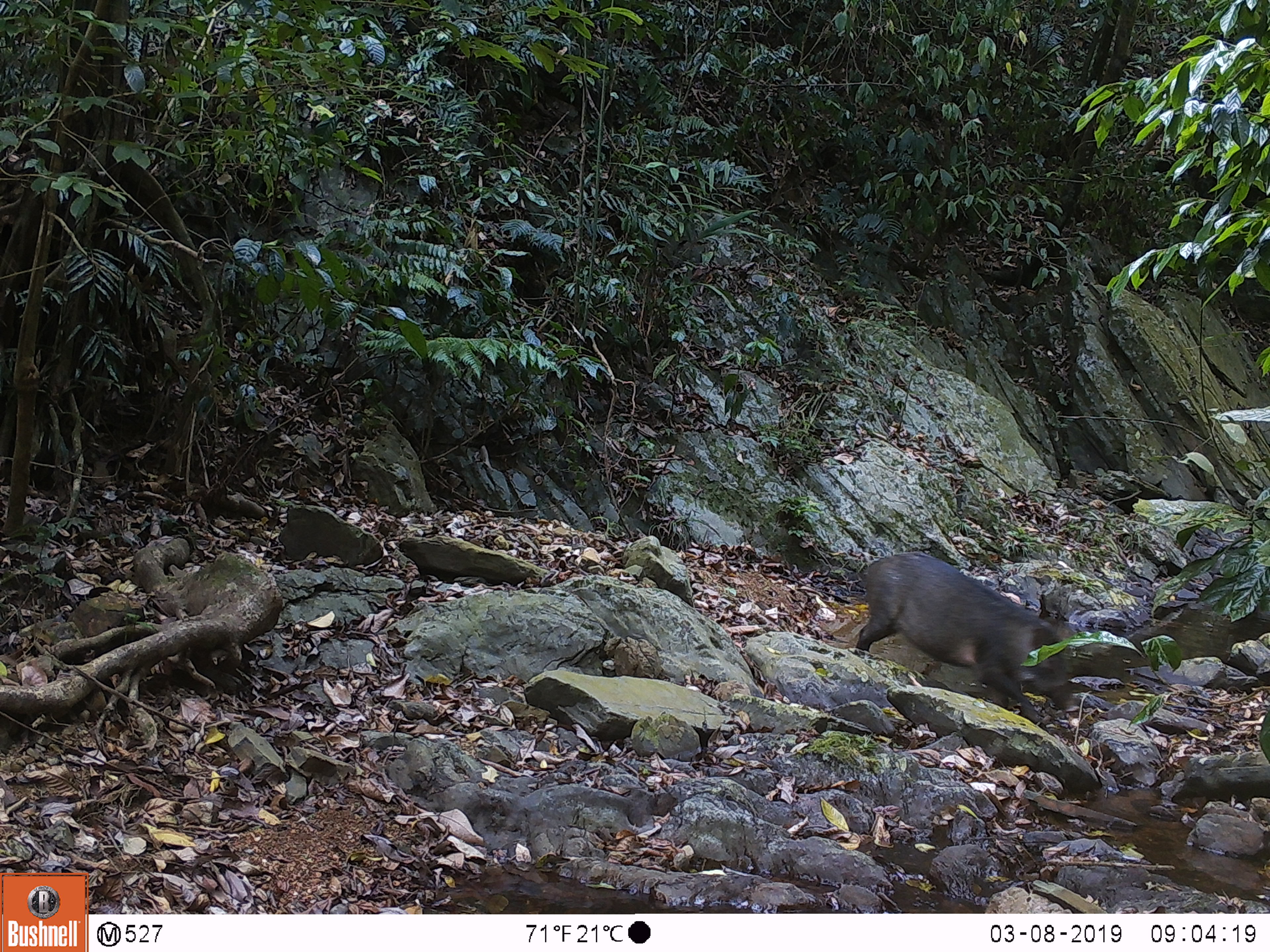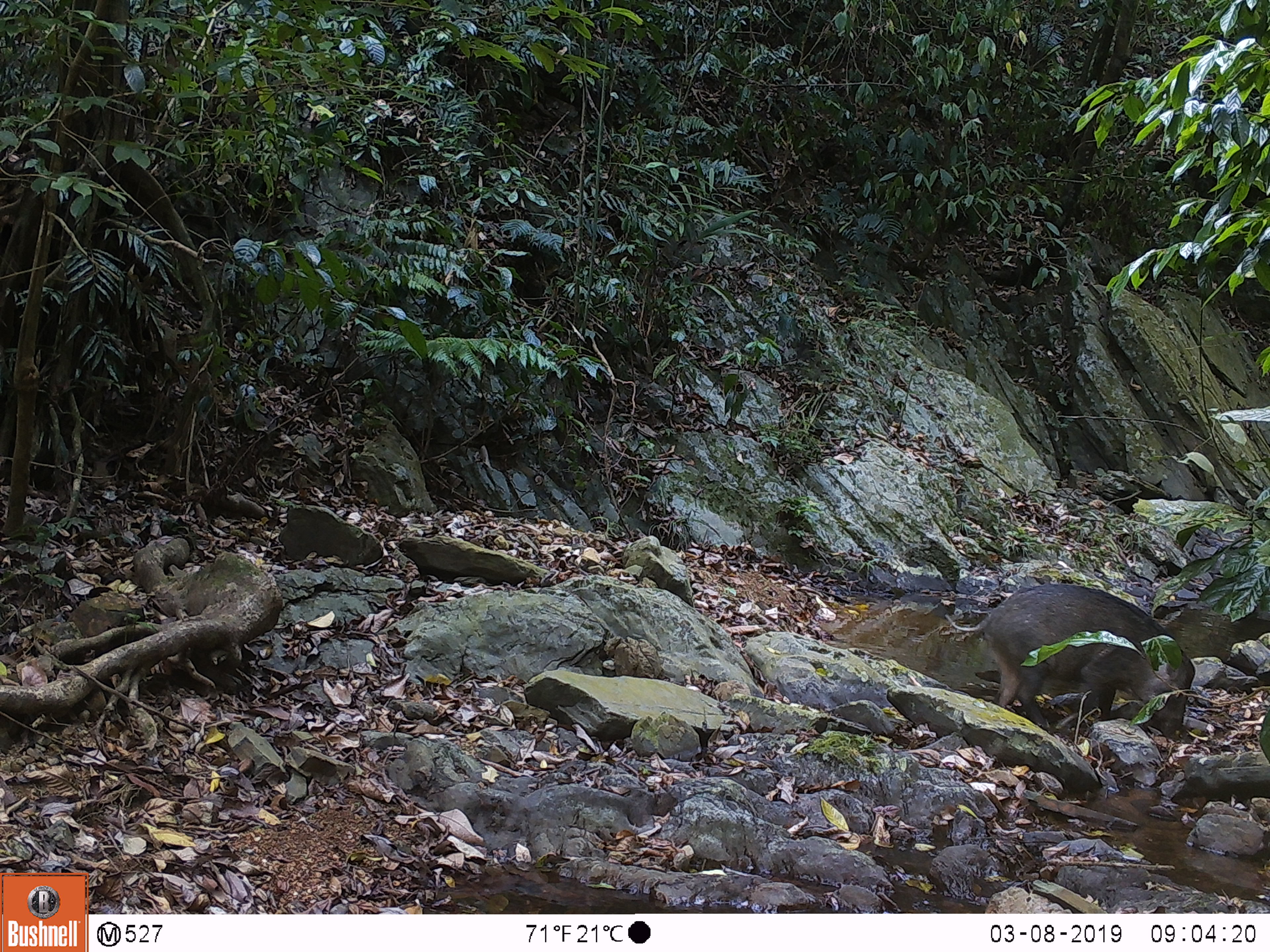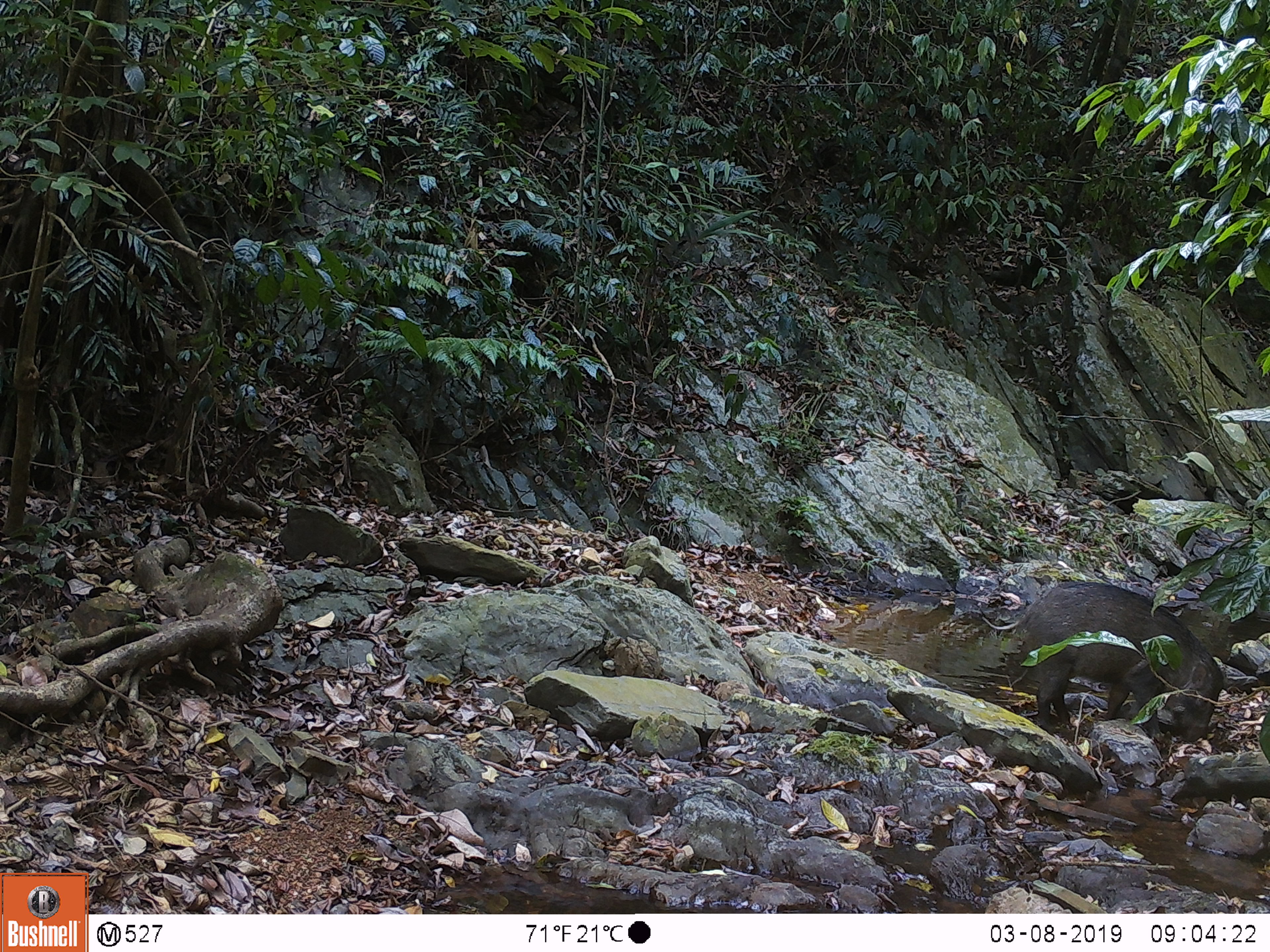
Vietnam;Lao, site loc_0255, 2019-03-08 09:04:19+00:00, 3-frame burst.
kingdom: Animalia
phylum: Chordata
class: Mammalia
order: Artiodactyla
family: Suidae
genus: Sus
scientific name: Sus scrofa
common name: eurasian wild pig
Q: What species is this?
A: Eurasian wild pig (Sus scrofa).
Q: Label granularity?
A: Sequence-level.